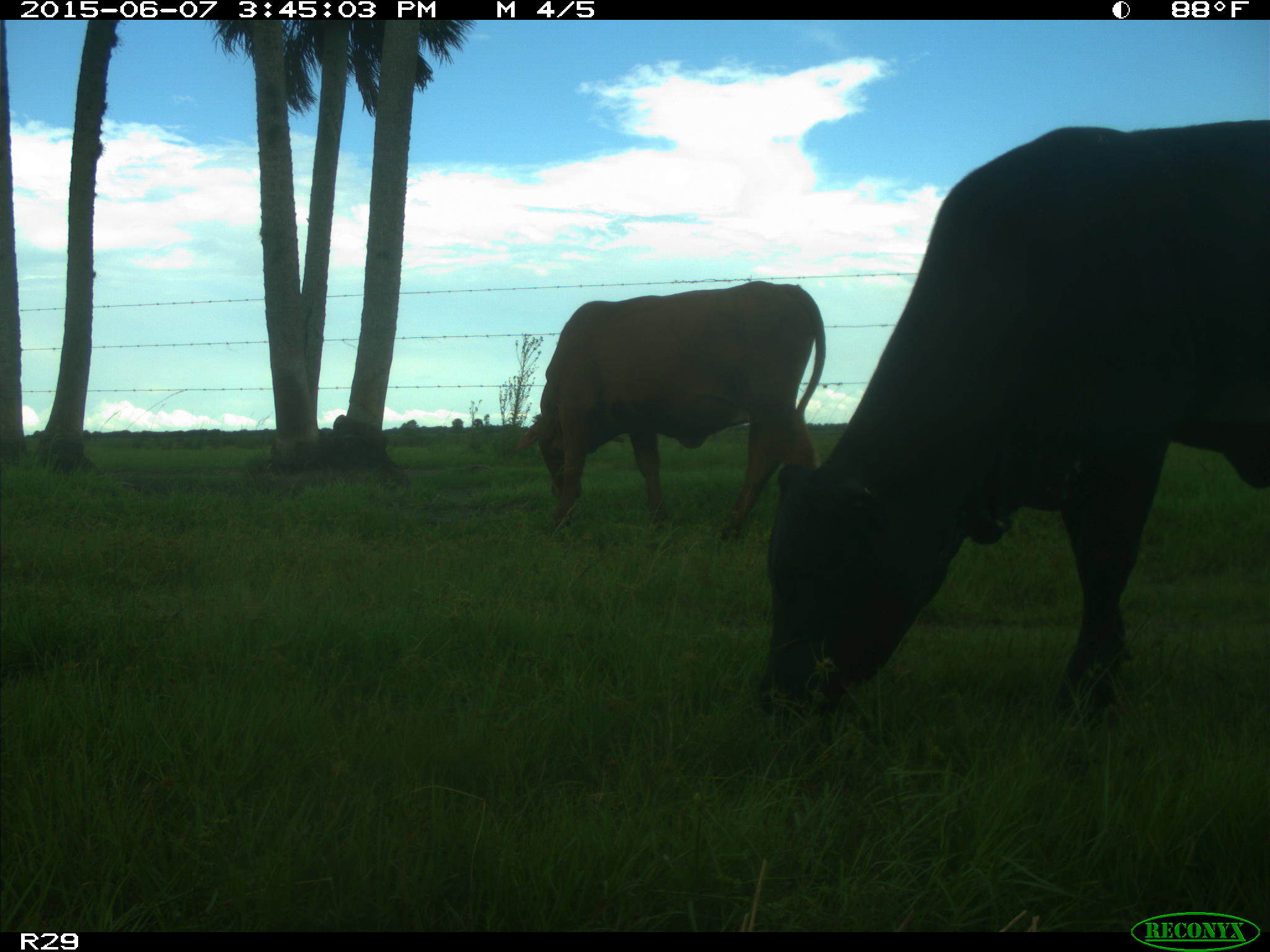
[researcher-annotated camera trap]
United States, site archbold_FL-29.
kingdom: Animalia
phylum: Chordata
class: Mammalia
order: Artiodactyla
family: Bovidae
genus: Bos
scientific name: Bos taurus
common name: domestic cow